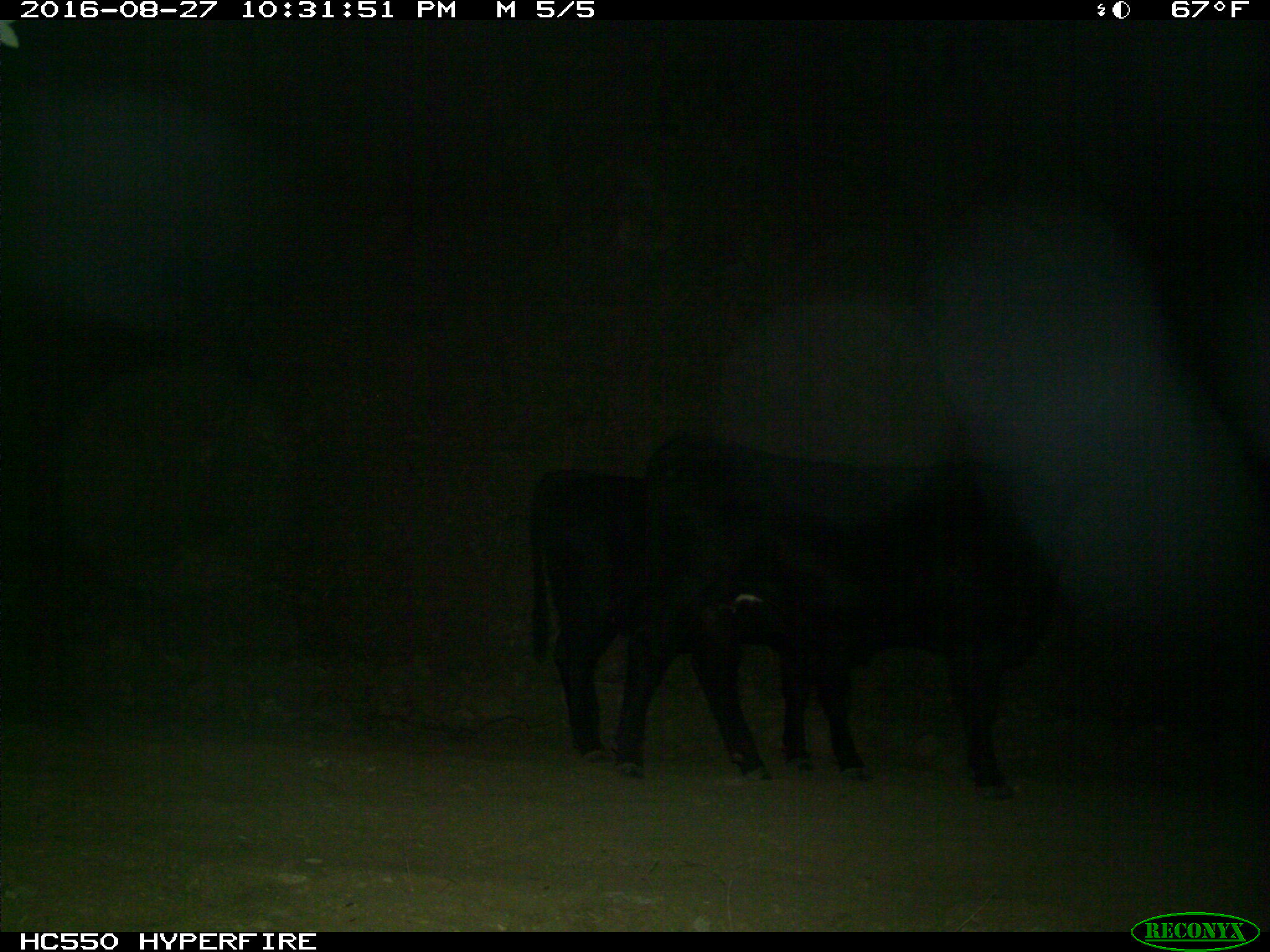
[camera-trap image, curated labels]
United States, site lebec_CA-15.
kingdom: Animalia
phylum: Chordata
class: Mammalia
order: Artiodactyla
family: Bovidae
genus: Bos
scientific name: Bos taurus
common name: domestic cow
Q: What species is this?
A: Bos taurus (domestic cow).